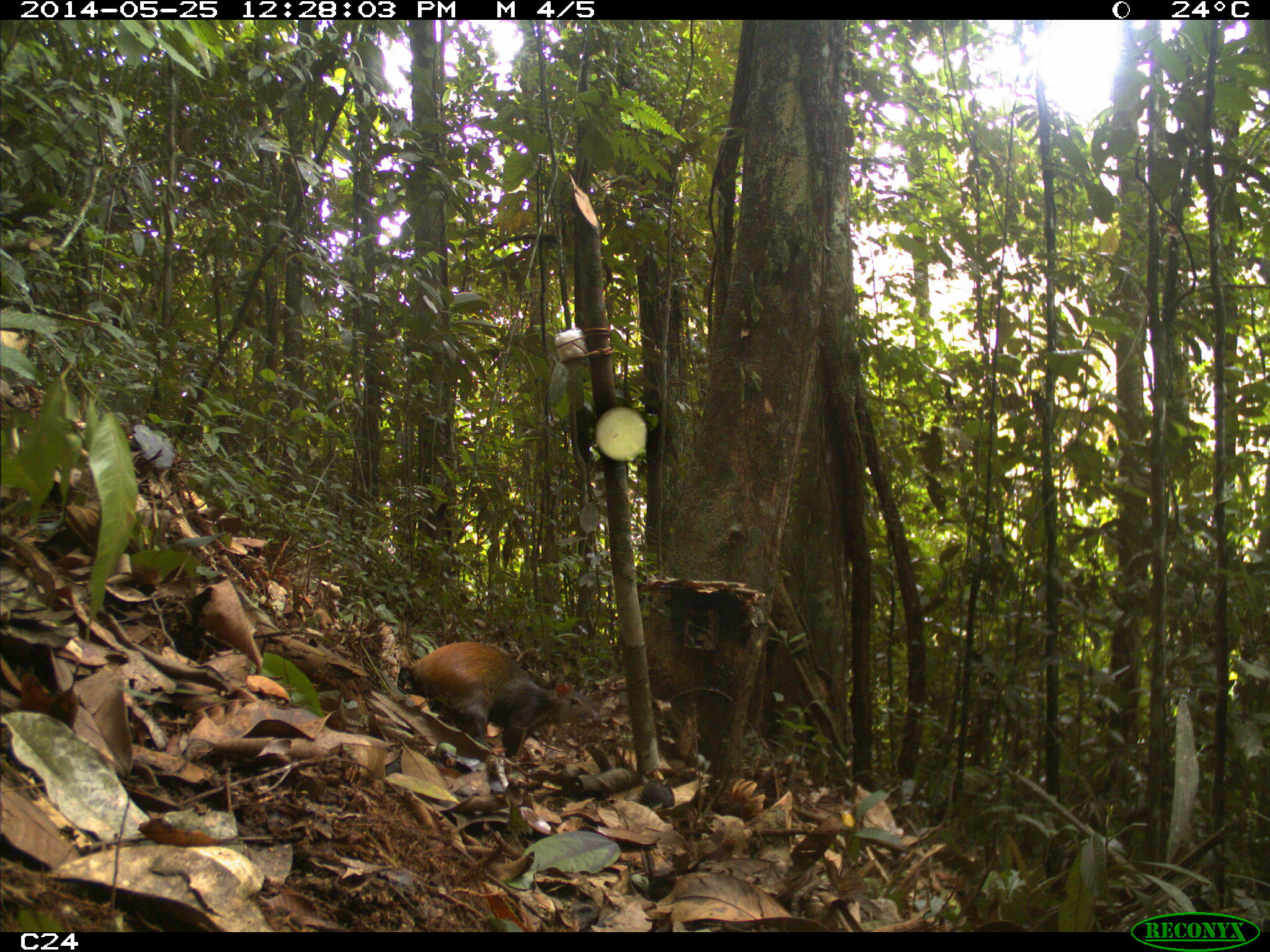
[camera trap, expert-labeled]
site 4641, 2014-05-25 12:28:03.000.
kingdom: Animalia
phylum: Chordata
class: Mammalia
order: Rodentia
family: Dasyproctidae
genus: Dasyprocta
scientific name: Dasyprocta leporina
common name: red-rumped agouti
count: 3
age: adult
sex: female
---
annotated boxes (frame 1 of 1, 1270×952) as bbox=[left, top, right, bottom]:
dasyprocta leporina: bbox=[398, 642, 600, 773]